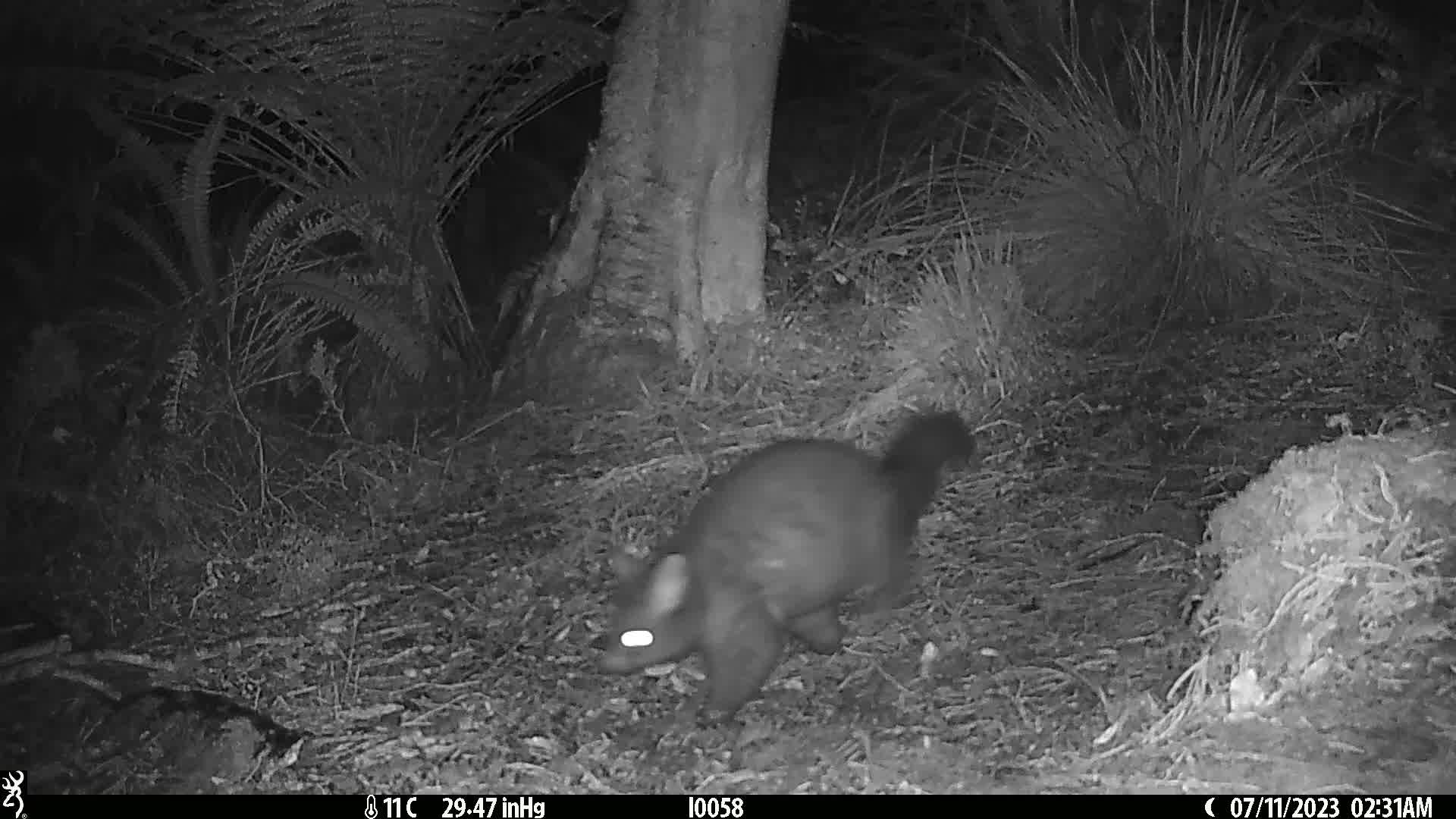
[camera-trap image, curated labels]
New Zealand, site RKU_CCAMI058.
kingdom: Animalia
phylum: Chordata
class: Mammalia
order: Diprotodontia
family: Phalangeridae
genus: Trichosurus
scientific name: Trichosurus vulpecula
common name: common brushtail possum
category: possum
Possum (common brushtail possum) (Trichosurus vulpecula).